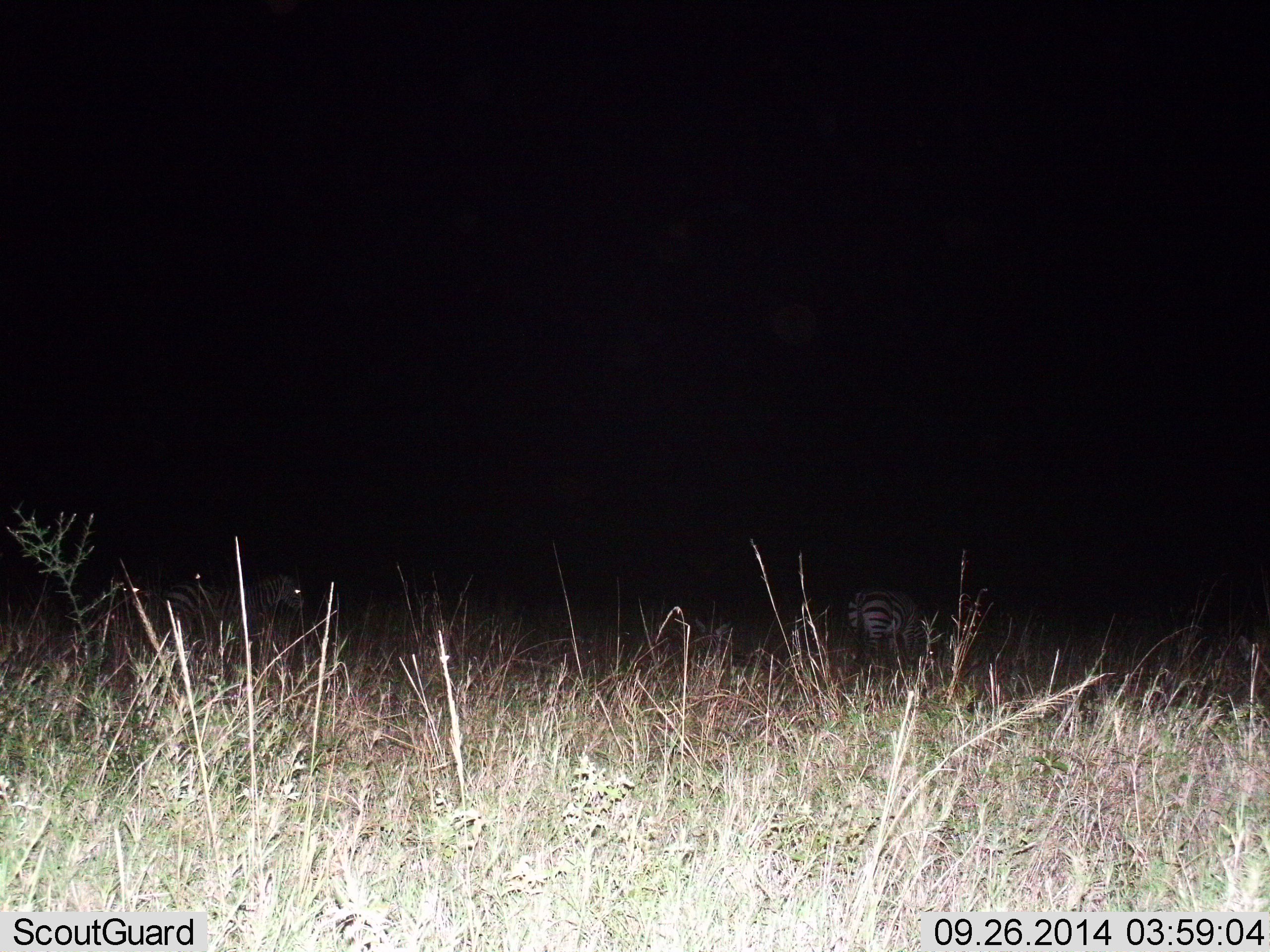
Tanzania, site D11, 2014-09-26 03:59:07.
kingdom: Animalia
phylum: Chordata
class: Mammalia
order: Perissodactyla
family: Equidae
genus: Equus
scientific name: Equus quagga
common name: plains zebra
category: zebra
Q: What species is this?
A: Zebra (plains zebra) (Equus quagga).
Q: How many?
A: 3.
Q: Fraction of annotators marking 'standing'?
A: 90%.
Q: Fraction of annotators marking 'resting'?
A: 0%.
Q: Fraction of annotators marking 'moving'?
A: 10%.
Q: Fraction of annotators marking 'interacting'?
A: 0%.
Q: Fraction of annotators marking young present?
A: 0%.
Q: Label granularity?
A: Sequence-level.